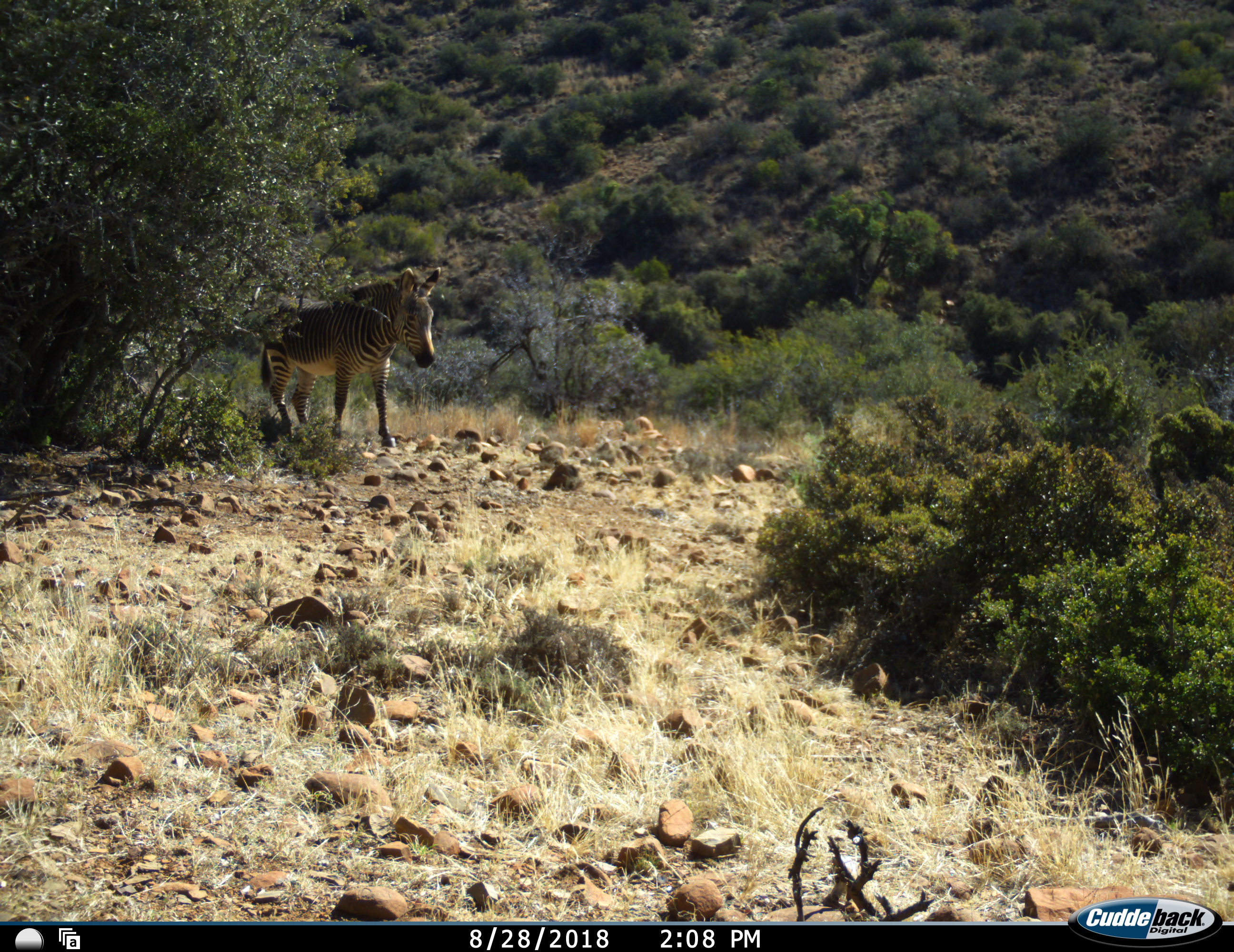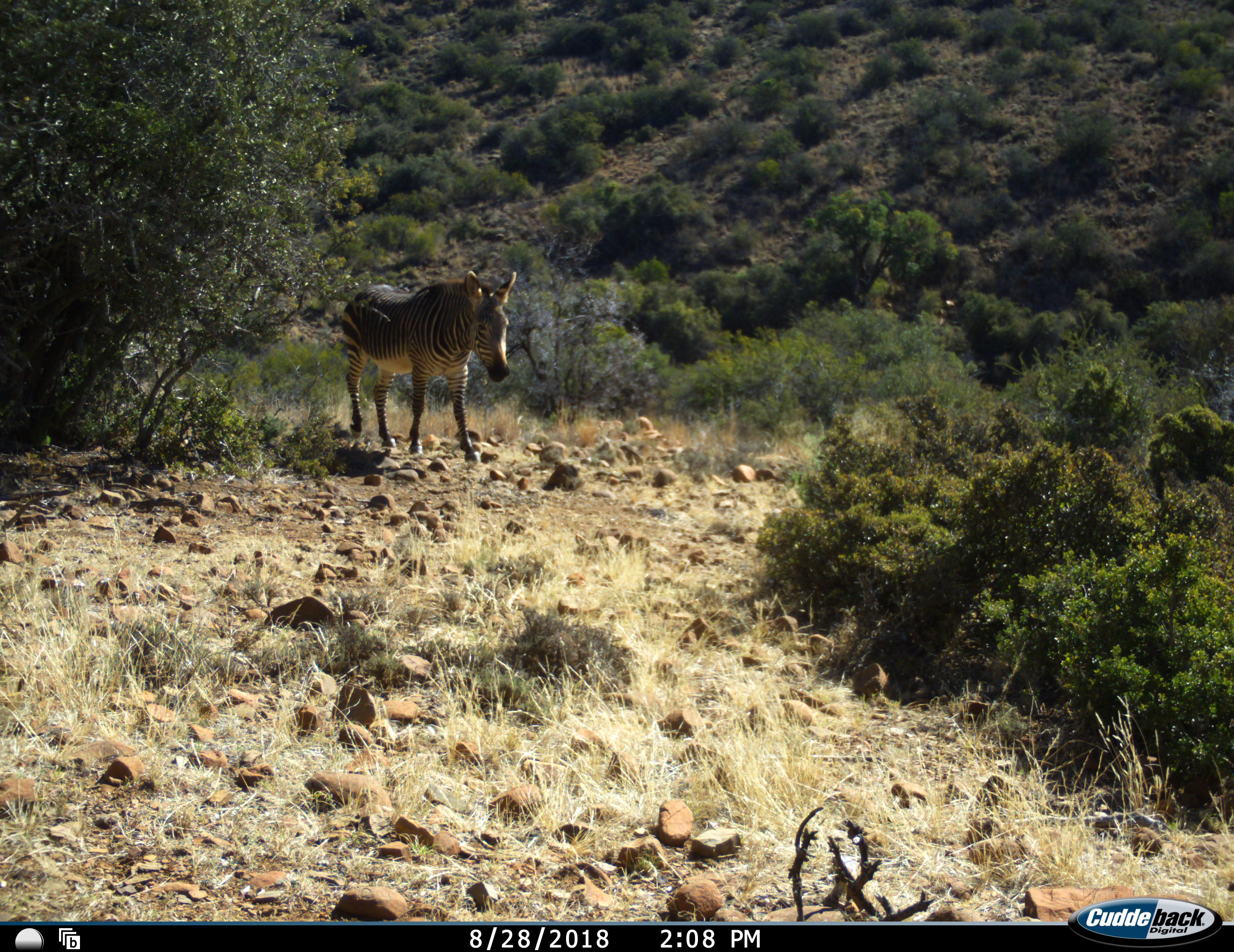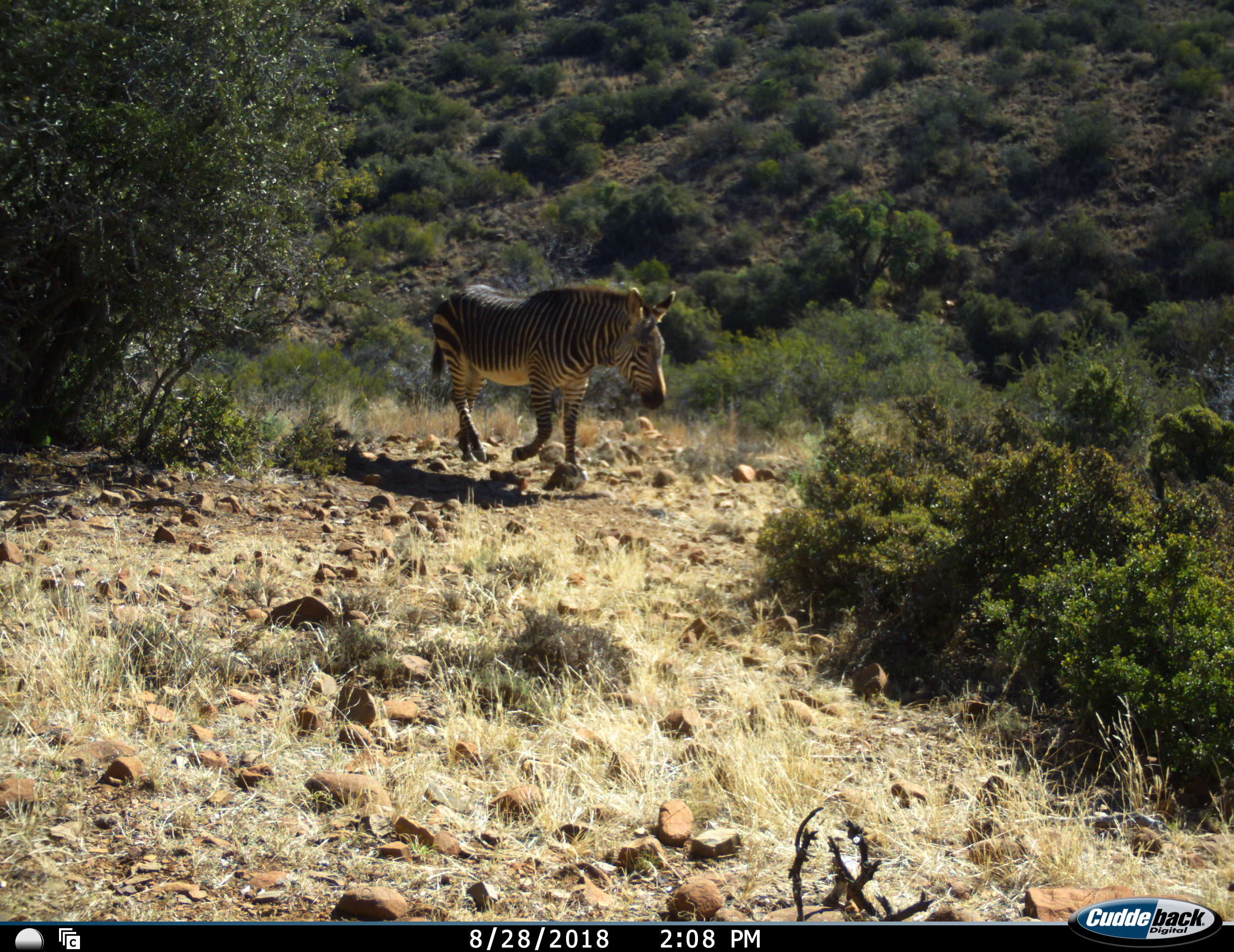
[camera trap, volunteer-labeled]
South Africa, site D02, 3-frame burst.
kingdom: Animalia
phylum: Chordata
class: Mammalia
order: Perissodactyla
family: Equidae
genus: Equus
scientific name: Equus zebra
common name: mountain zebra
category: zebramountain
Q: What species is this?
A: Zebramountain (mountain zebra) (Equus zebra).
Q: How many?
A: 1.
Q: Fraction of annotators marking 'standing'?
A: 0%.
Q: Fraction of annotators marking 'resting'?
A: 0%.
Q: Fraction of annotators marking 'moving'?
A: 100%.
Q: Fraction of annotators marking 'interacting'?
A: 0%.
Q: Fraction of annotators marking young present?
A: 0%.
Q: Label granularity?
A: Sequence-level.